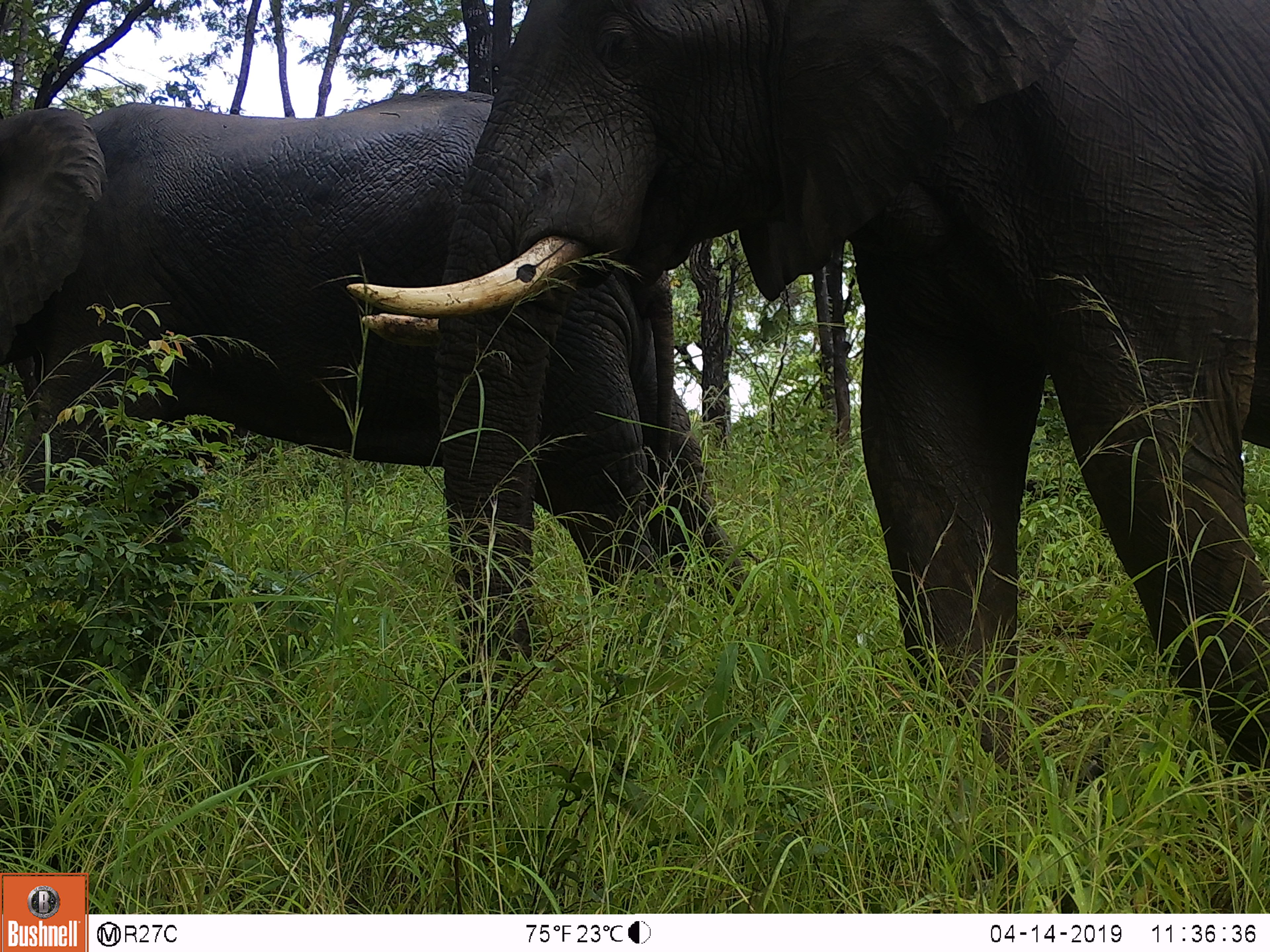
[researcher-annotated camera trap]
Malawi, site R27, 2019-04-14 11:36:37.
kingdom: Animalia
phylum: Chordata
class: Mammalia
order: Proboscidea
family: Elephantidae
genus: Loxodonta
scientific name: Loxodonta africana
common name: african savanna elephant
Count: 2.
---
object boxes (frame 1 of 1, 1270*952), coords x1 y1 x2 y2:
african savanna elephant: 341 1 1270 780; 0 73 760 637